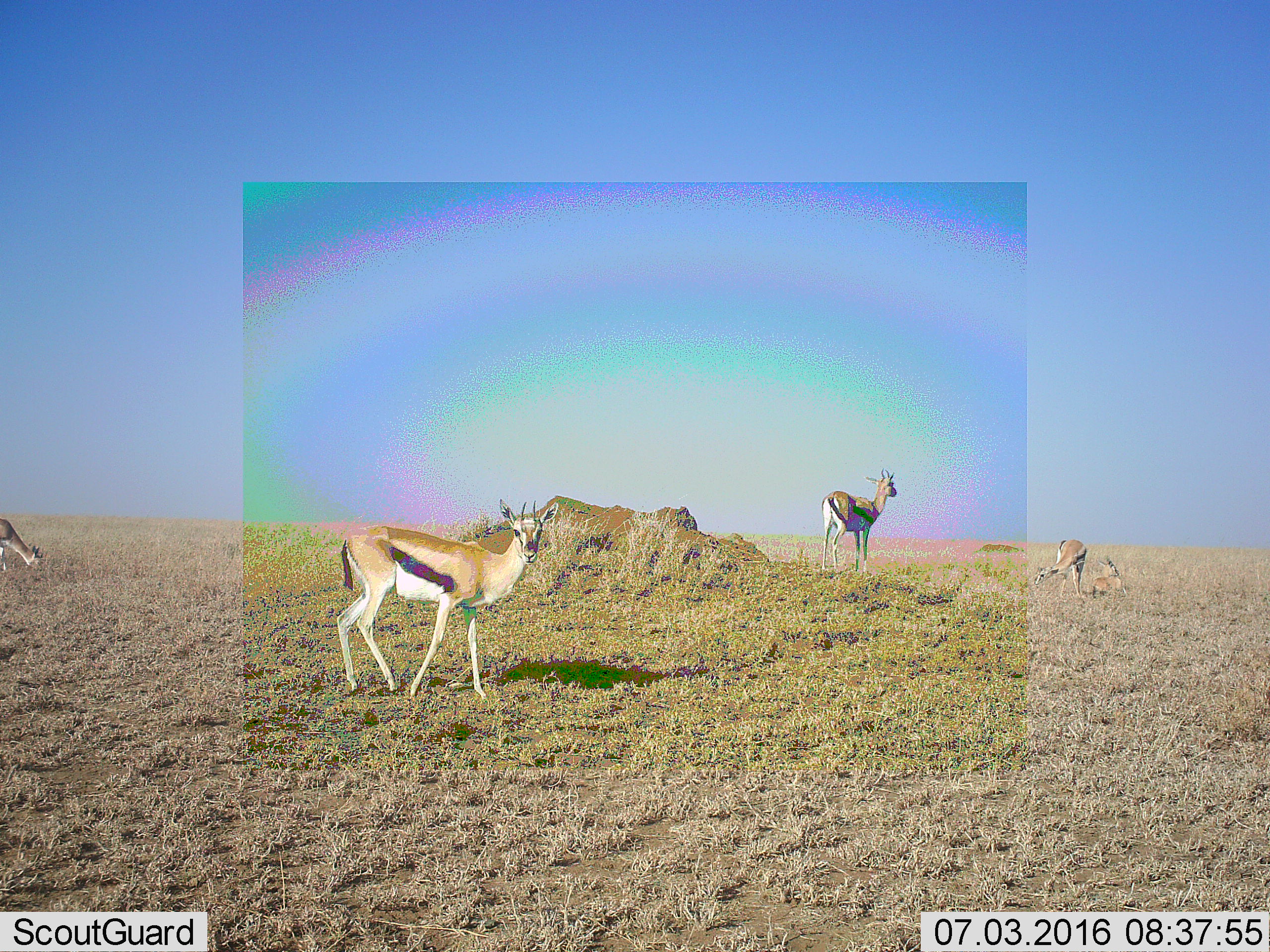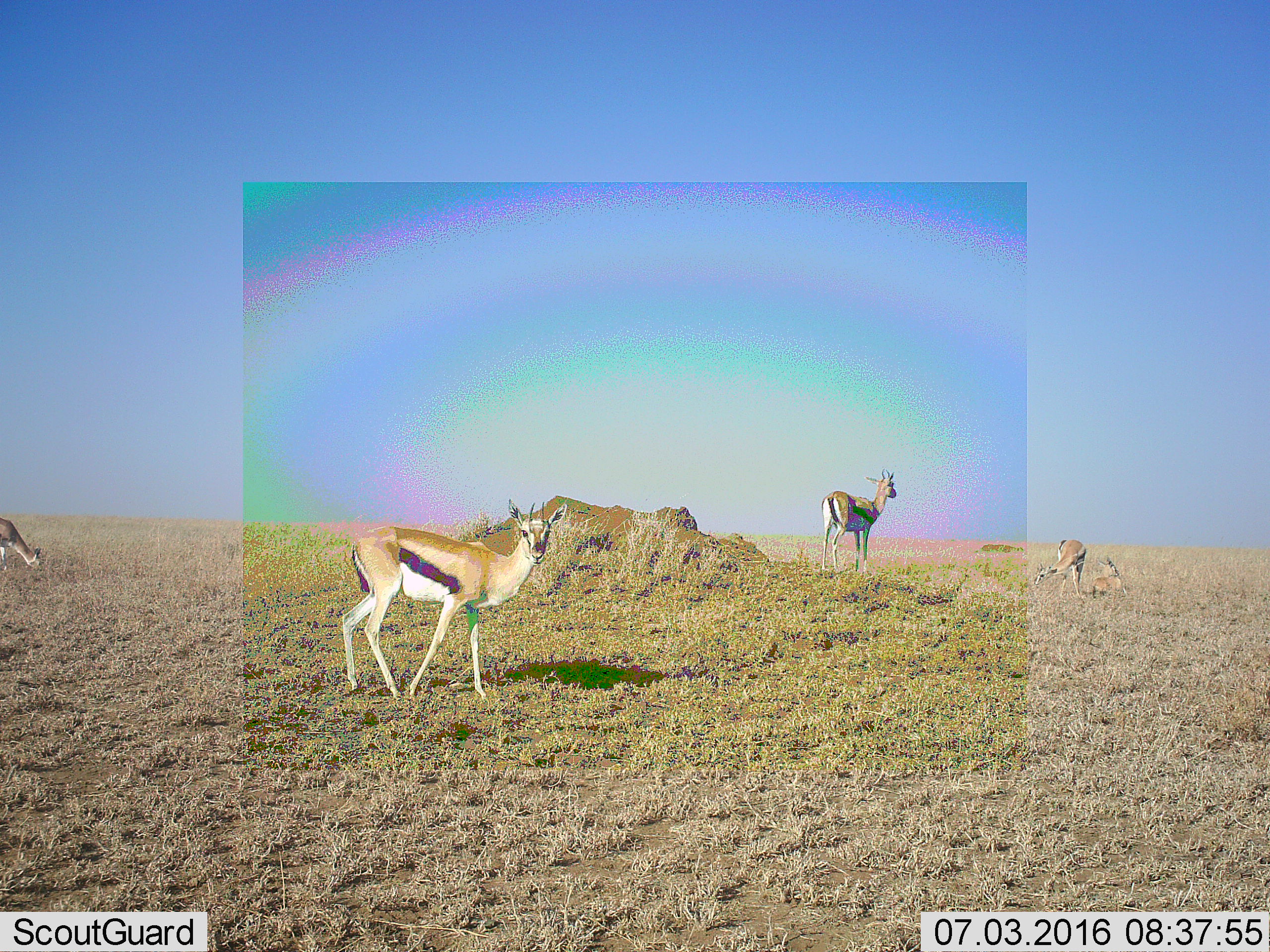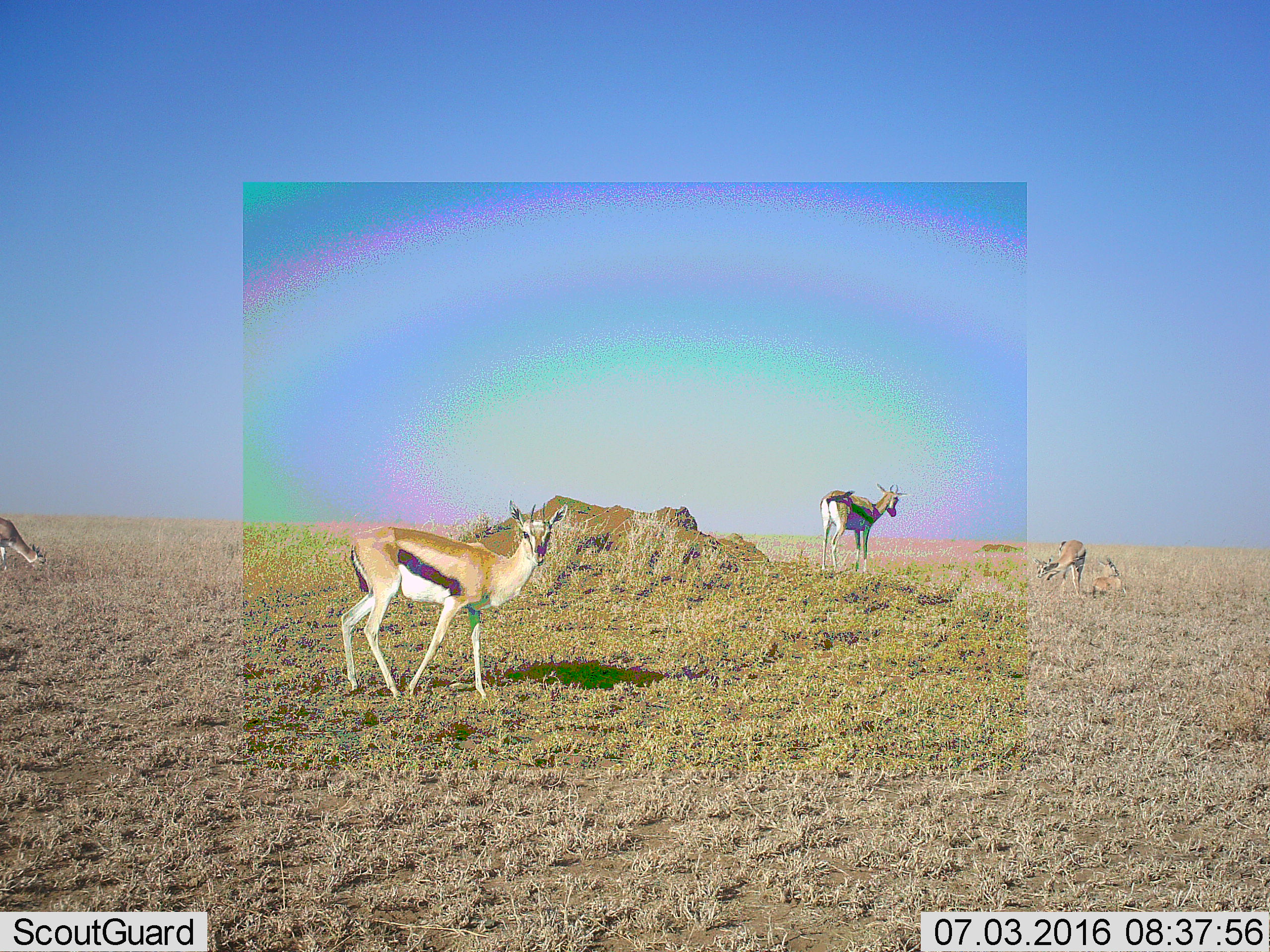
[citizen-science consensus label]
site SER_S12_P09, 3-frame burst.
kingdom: Animalia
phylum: Chordata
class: Mammalia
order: Artiodactyla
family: Bovidae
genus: Eudorcas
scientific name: Eudorcas thomsonii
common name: thomson's gazelle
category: gazellethomsons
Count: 5.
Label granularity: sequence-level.